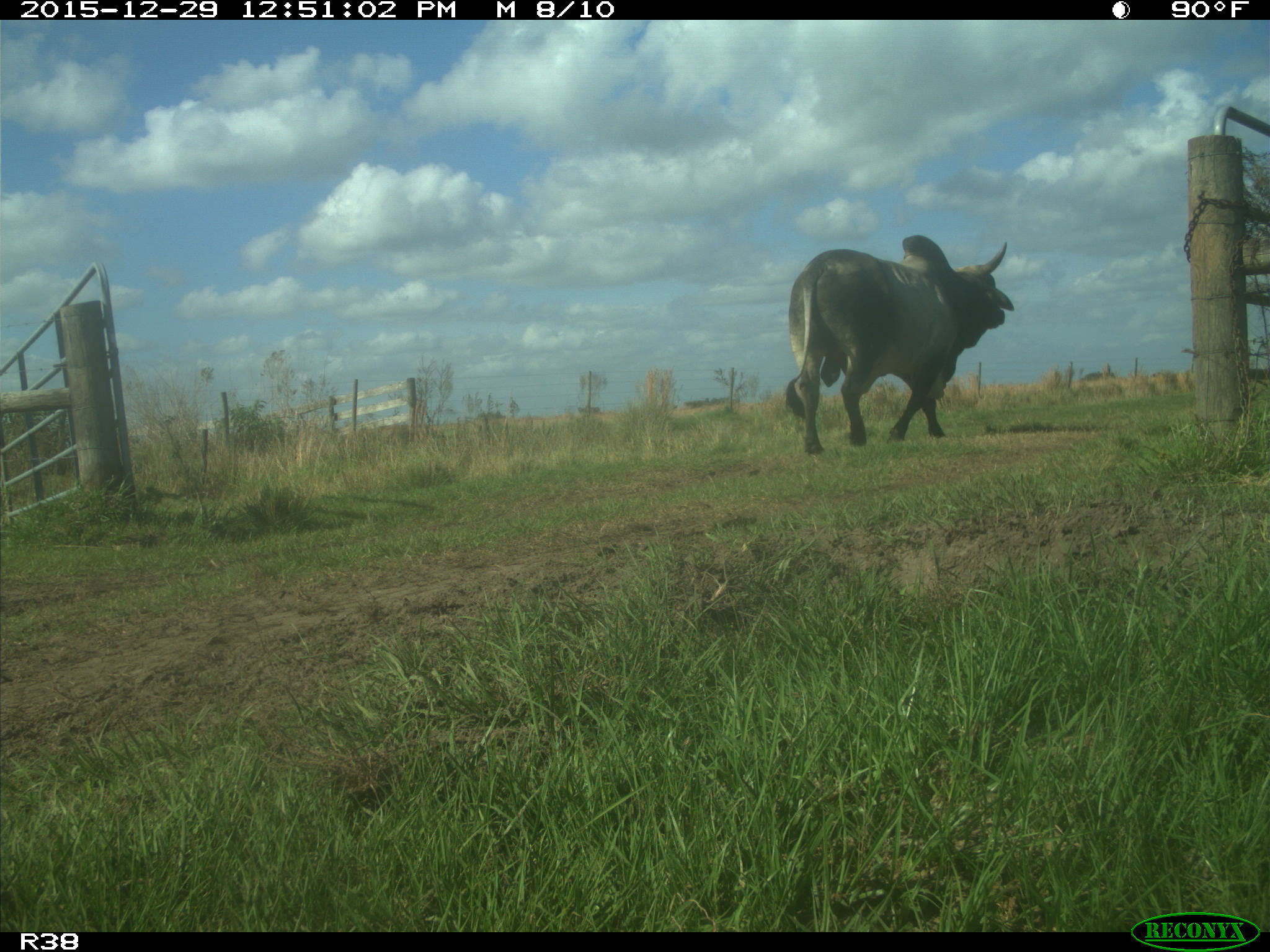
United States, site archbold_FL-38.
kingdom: Animalia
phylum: Chordata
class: Mammalia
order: Artiodactyla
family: Bovidae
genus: Bos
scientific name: Bos taurus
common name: domestic cow